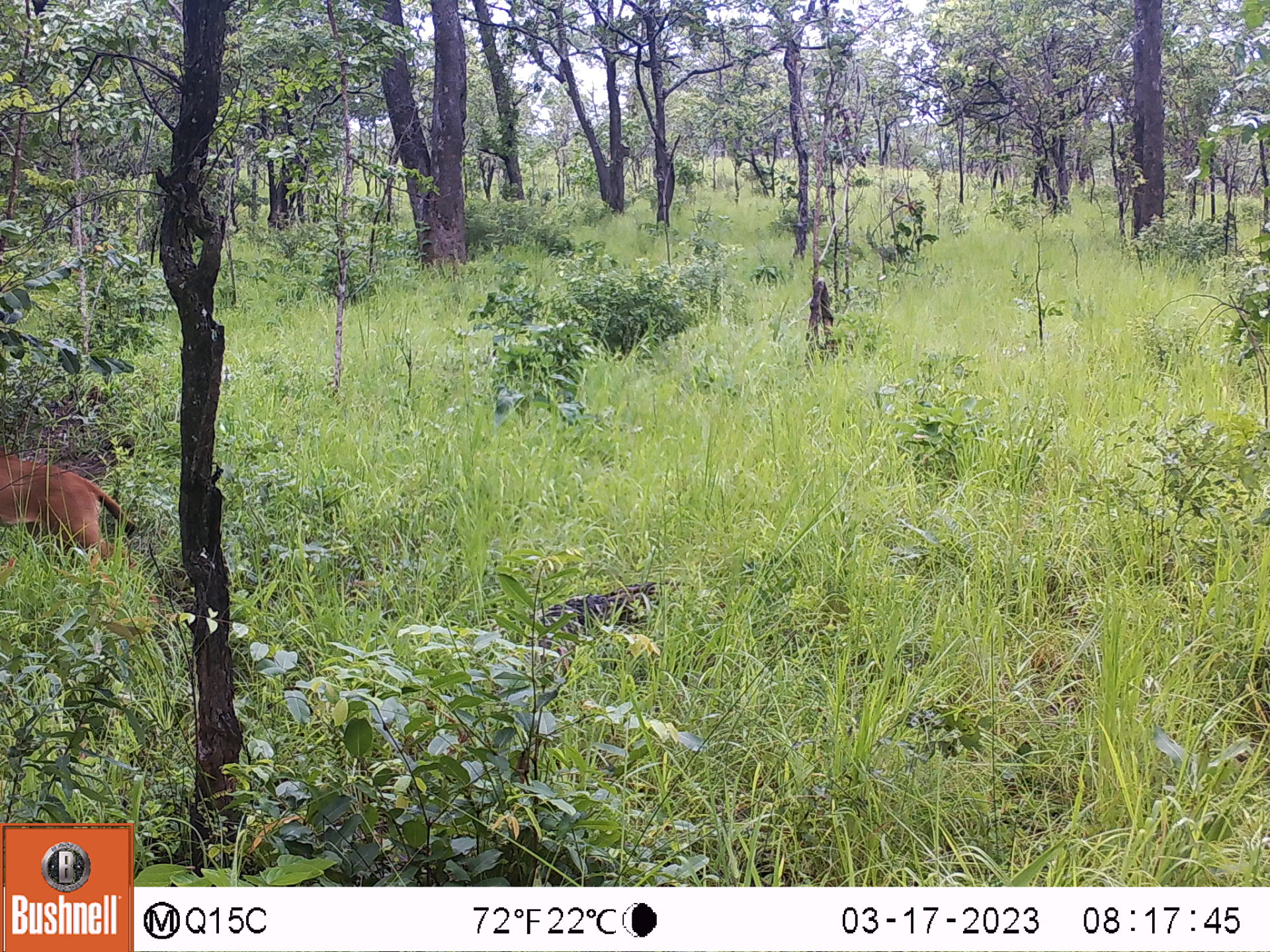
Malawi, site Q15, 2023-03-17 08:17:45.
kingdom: Animalia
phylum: Chordata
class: Mammalia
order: Artiodactyla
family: Bovidae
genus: Hippotragus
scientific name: Hippotragus niger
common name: sable antelope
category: sable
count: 1